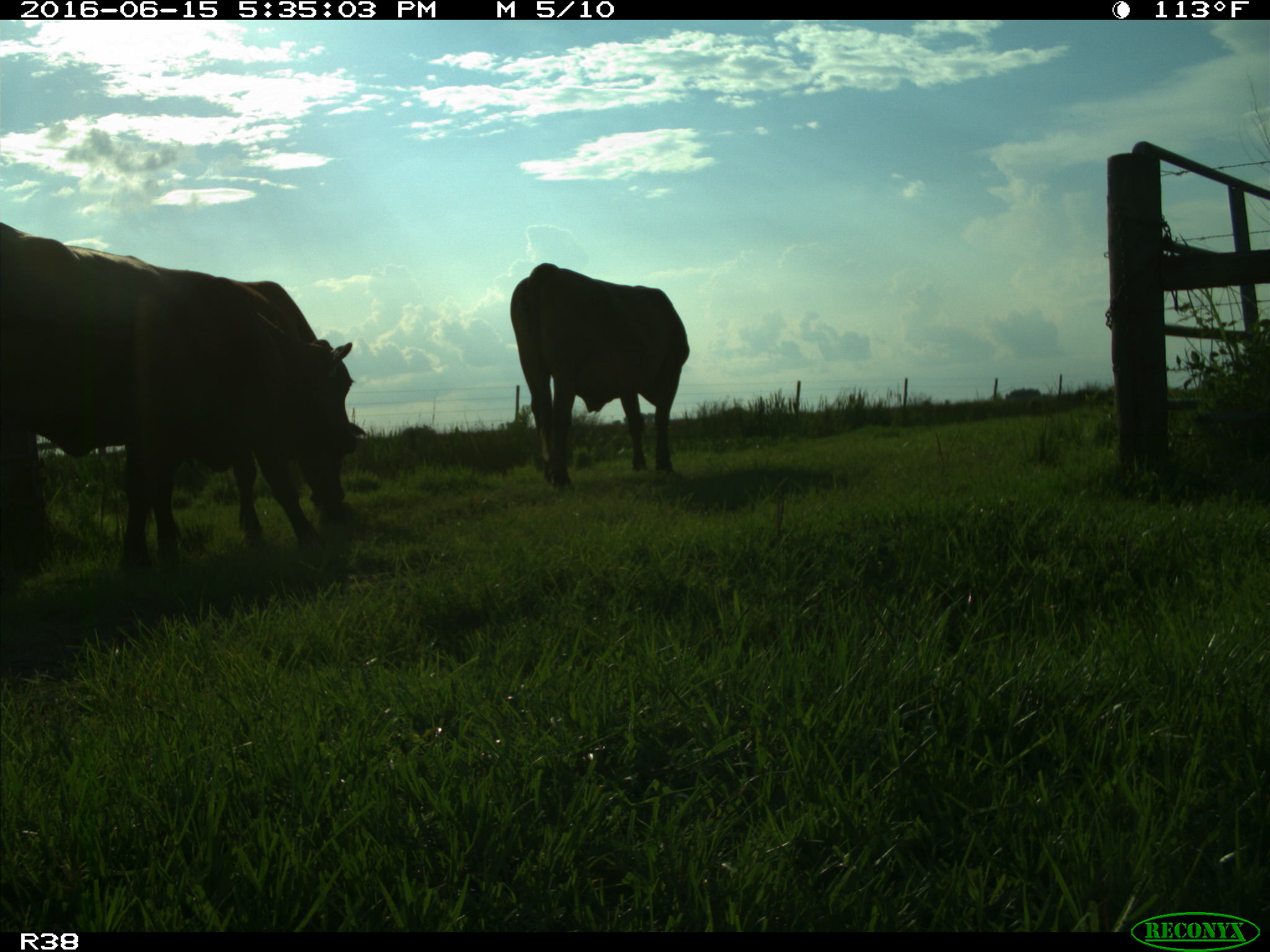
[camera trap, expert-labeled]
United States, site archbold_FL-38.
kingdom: Animalia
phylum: Chordata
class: Mammalia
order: Artiodactyla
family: Bovidae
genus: Bos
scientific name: Bos taurus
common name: domestic cow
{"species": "Bos taurus (domestic cow)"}